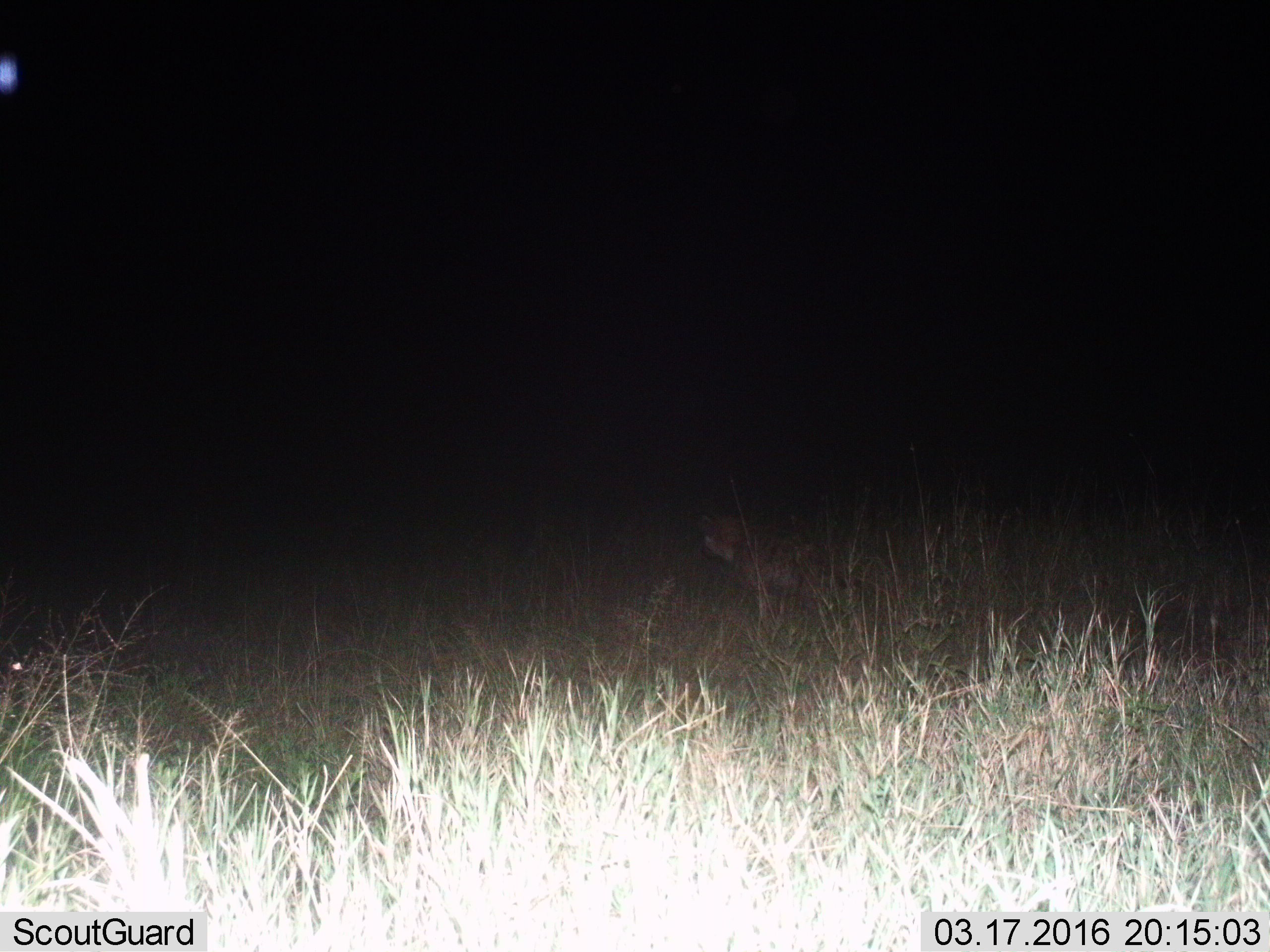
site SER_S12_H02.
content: unidentified animal